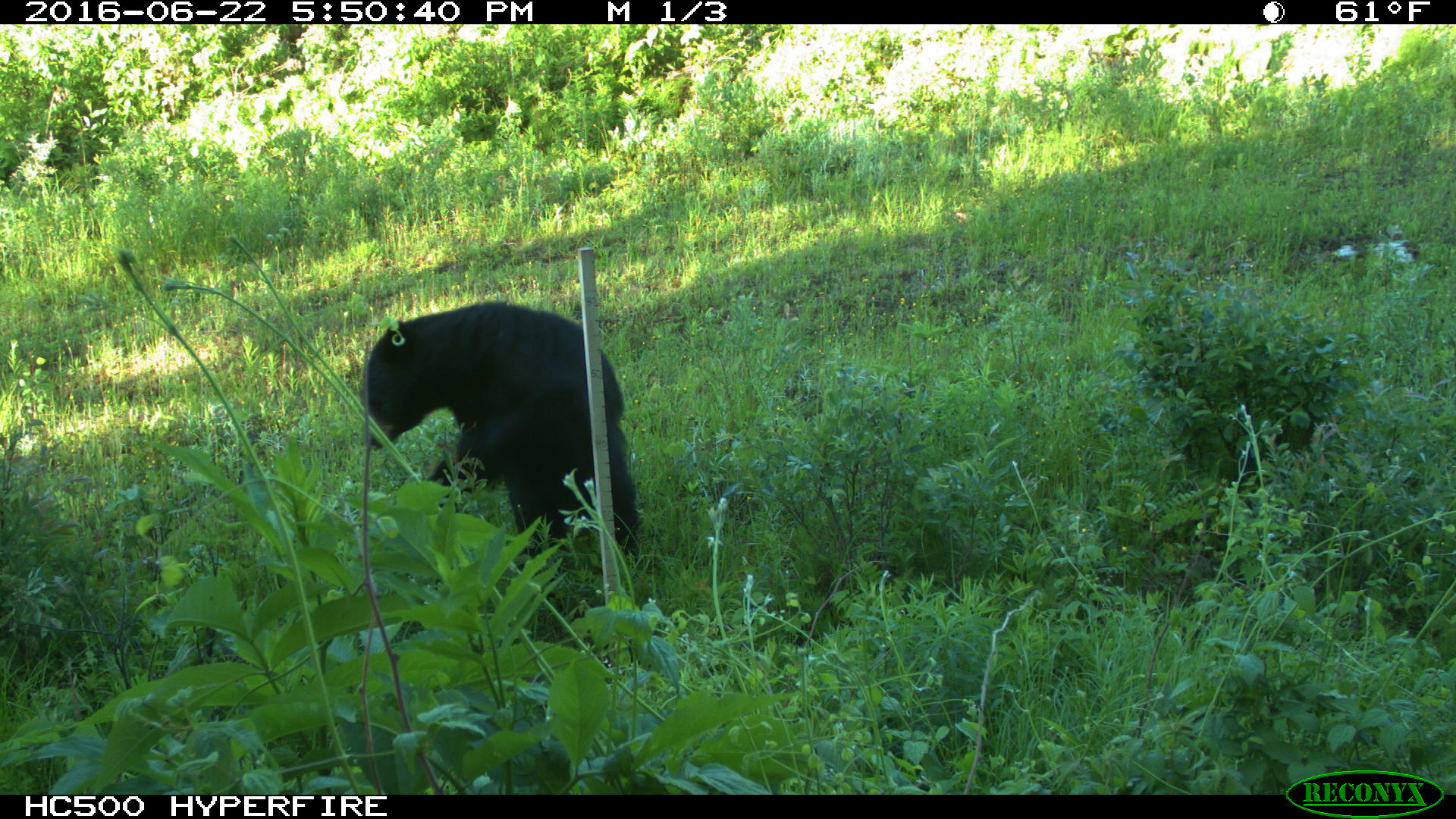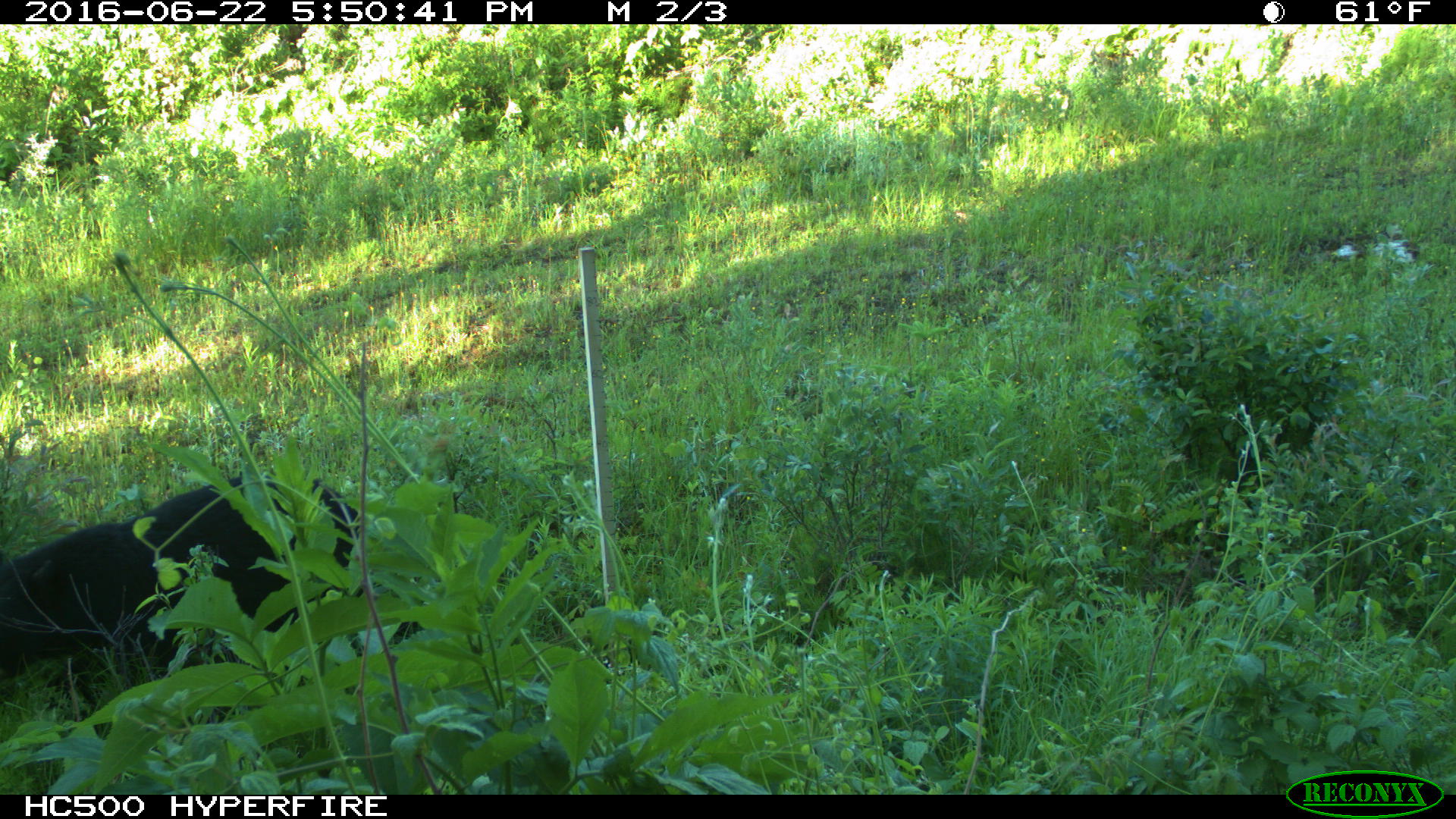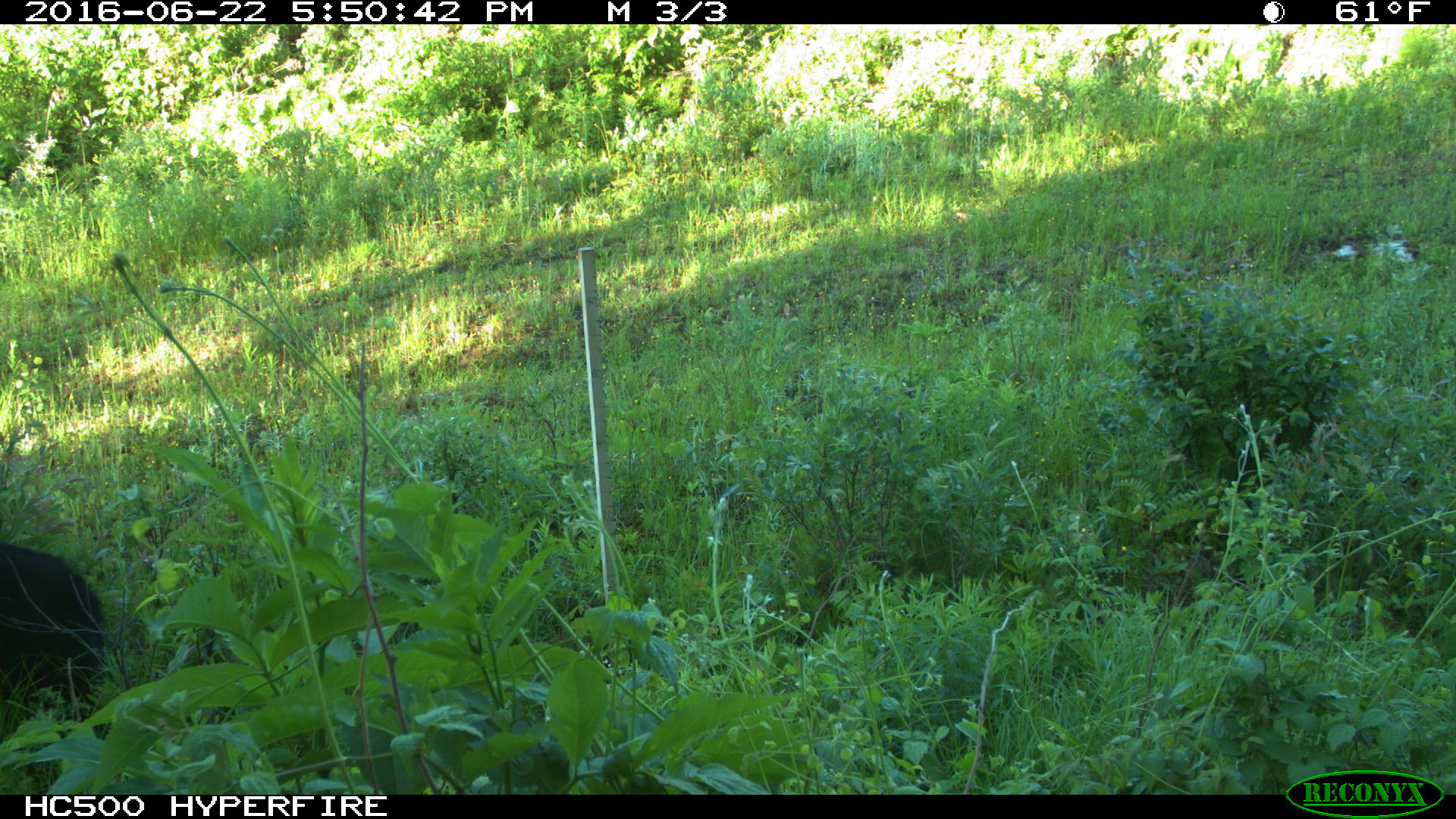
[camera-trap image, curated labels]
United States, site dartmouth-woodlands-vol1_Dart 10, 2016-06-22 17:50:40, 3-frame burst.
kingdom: Animalia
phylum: Chordata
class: Mammalia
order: Carnivora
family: Ursidae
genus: Ursus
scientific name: Ursus americanus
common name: black bear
Black bear (Ursus americanus).